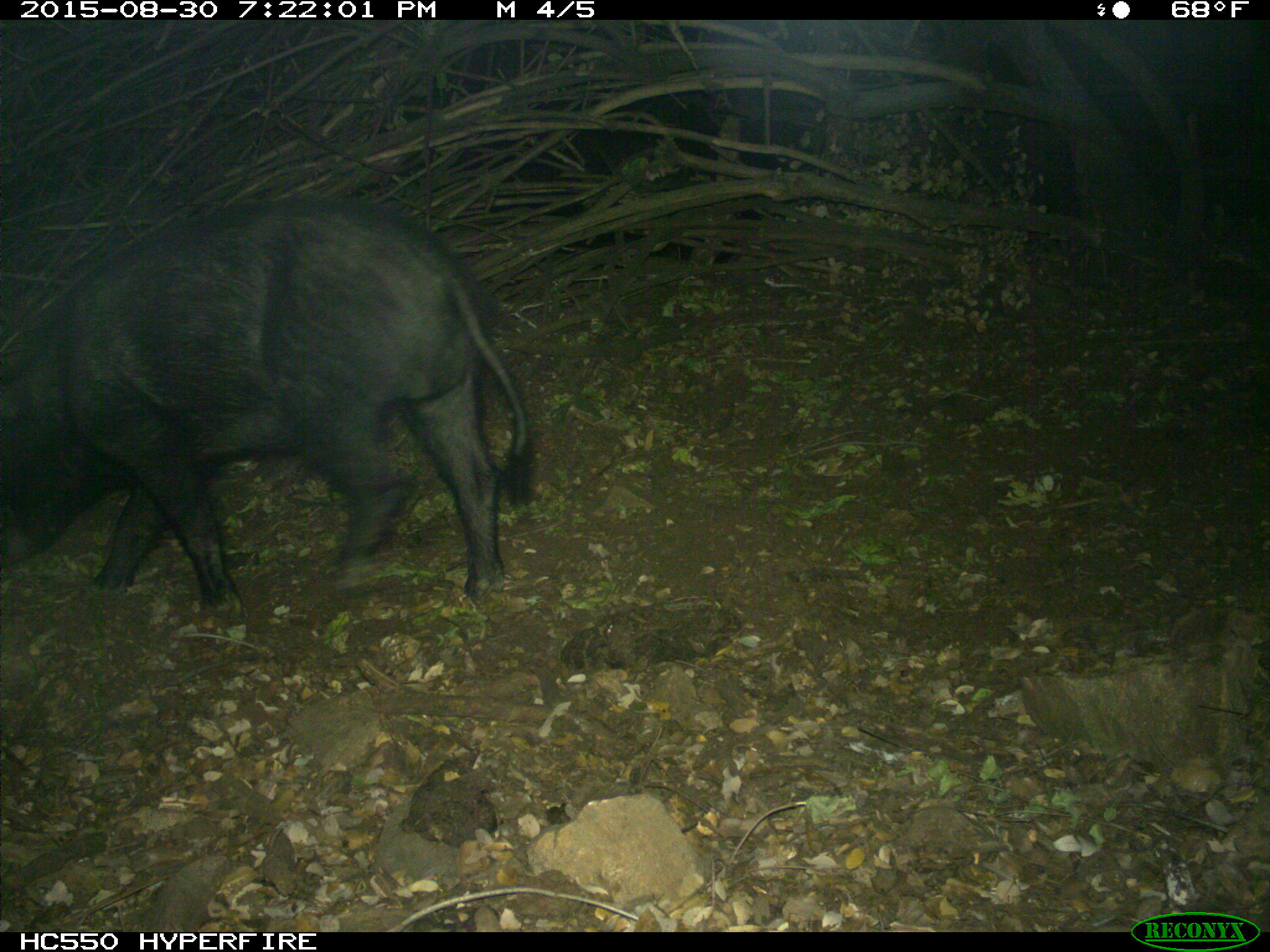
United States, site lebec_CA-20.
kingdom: Animalia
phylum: Chordata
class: Mammalia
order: Artiodactyla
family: Suidae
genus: Sus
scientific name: Sus scrofa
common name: wild boar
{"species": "Sus scrofa (wild boar)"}